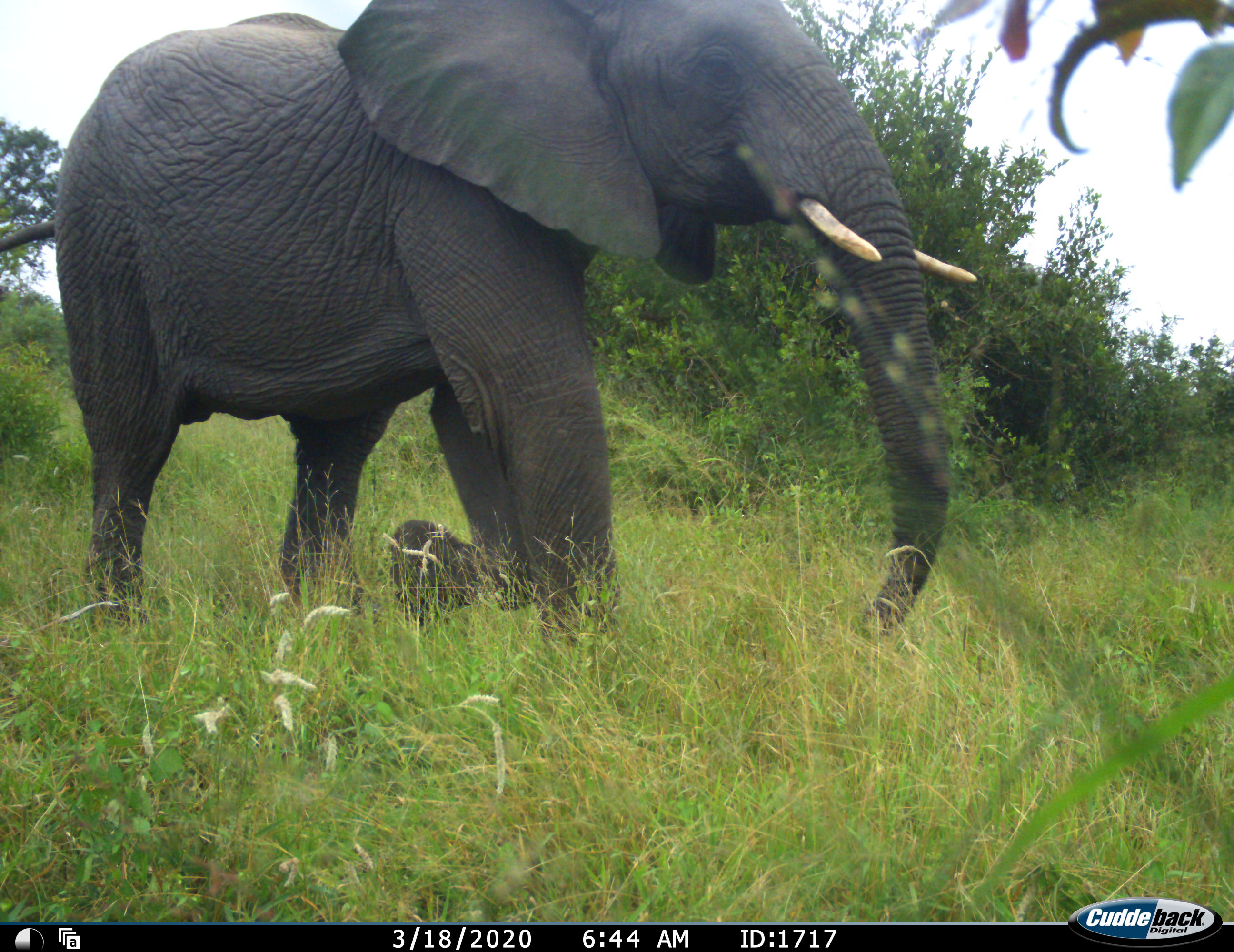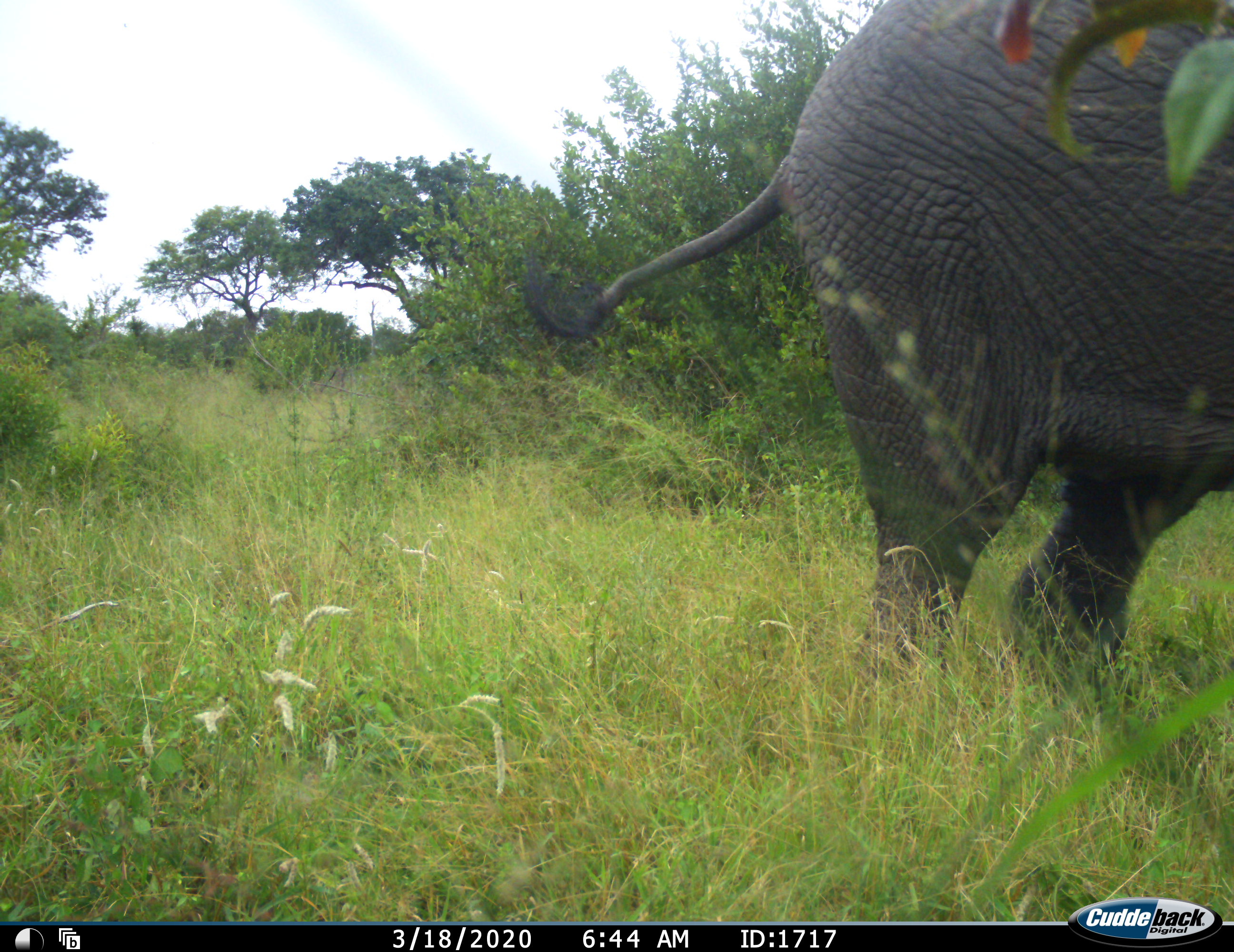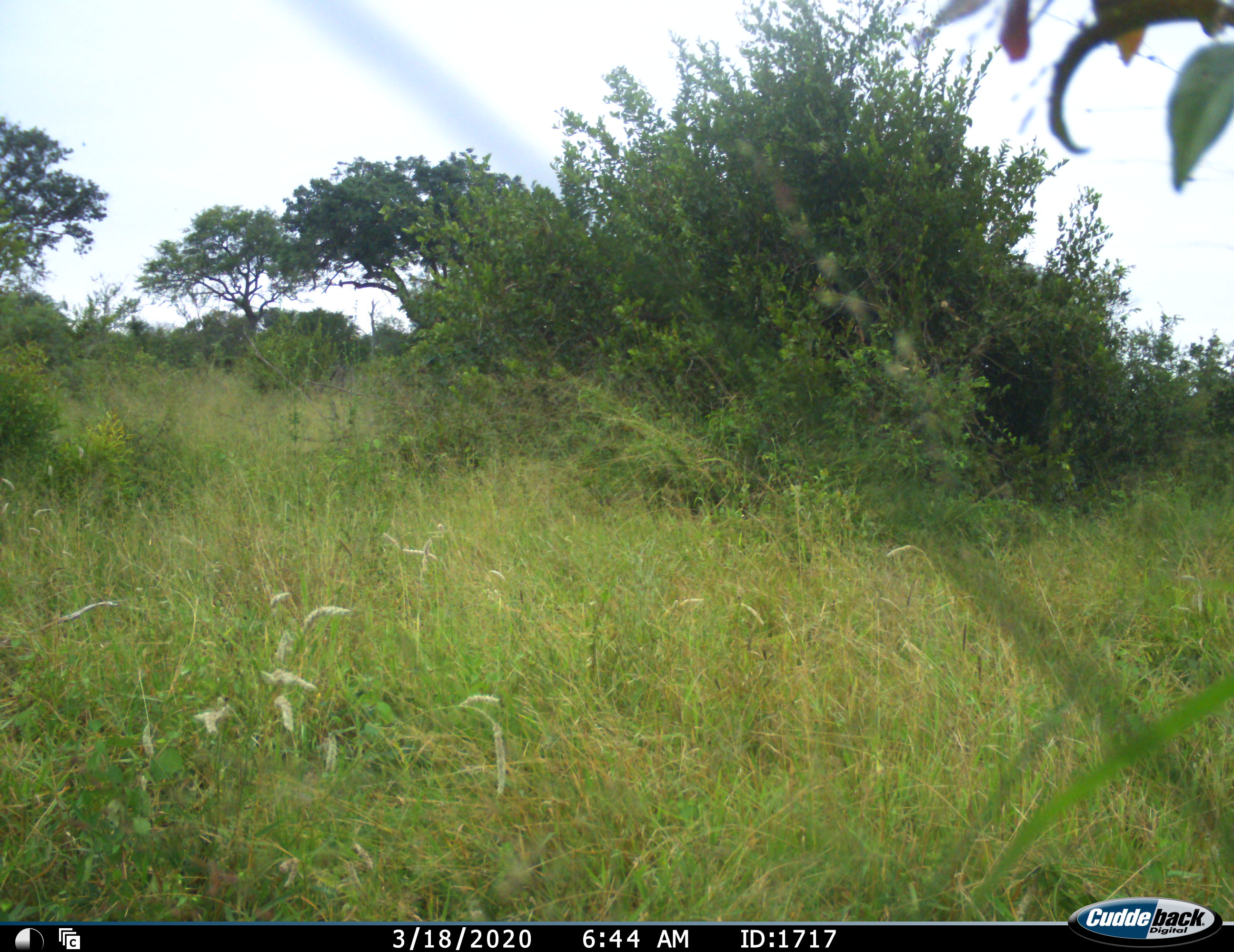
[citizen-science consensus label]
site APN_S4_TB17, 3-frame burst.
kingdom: Animalia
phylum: Chordata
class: Mammalia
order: Proboscidea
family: Elephantidae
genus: Loxodonta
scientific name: Loxodonta africana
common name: african bush elephant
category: elephant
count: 1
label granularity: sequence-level